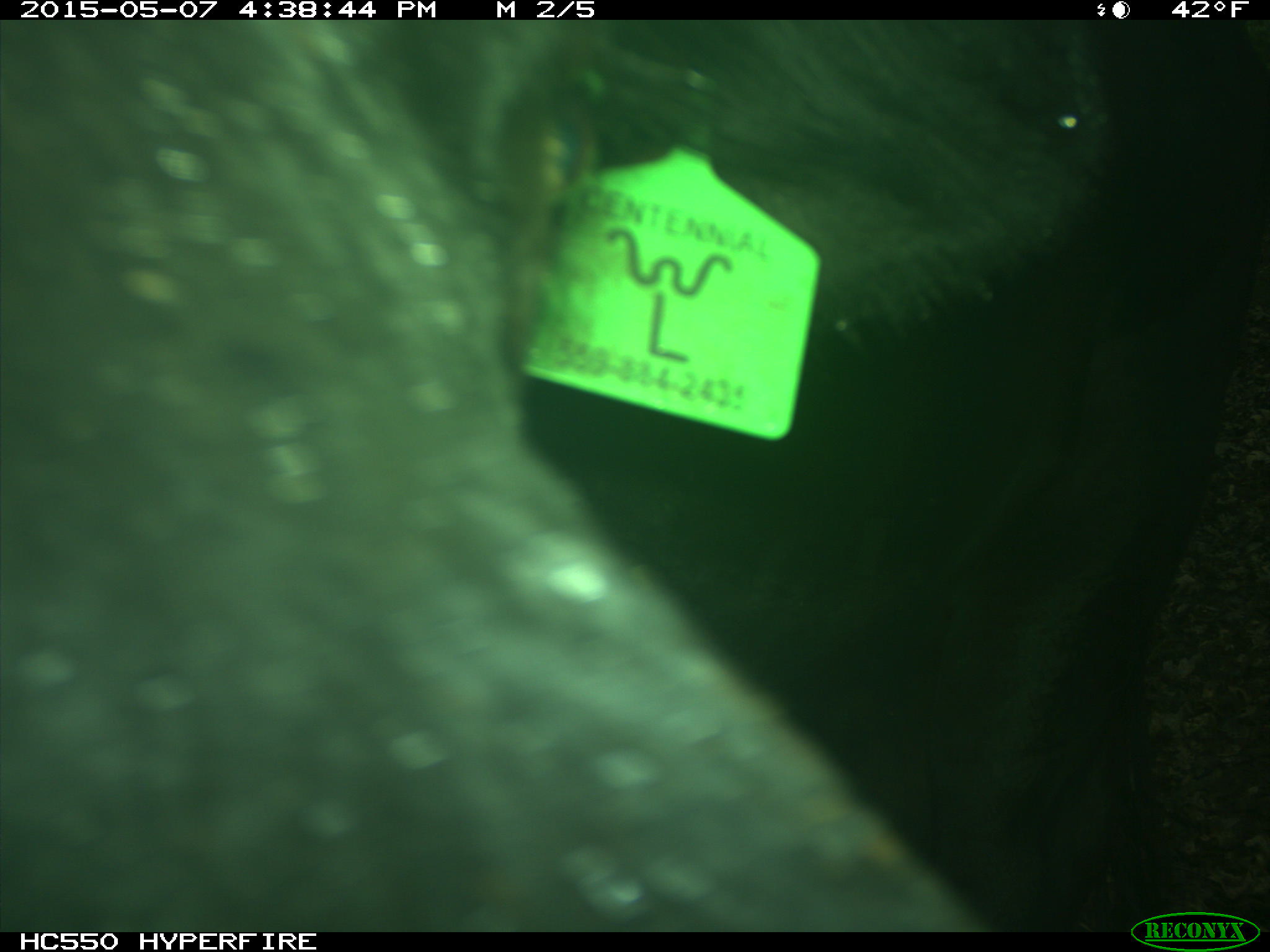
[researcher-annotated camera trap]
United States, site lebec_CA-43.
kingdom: Animalia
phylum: Chordata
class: Mammalia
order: Artiodactyla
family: Bovidae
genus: Bos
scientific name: Bos taurus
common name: domestic cow